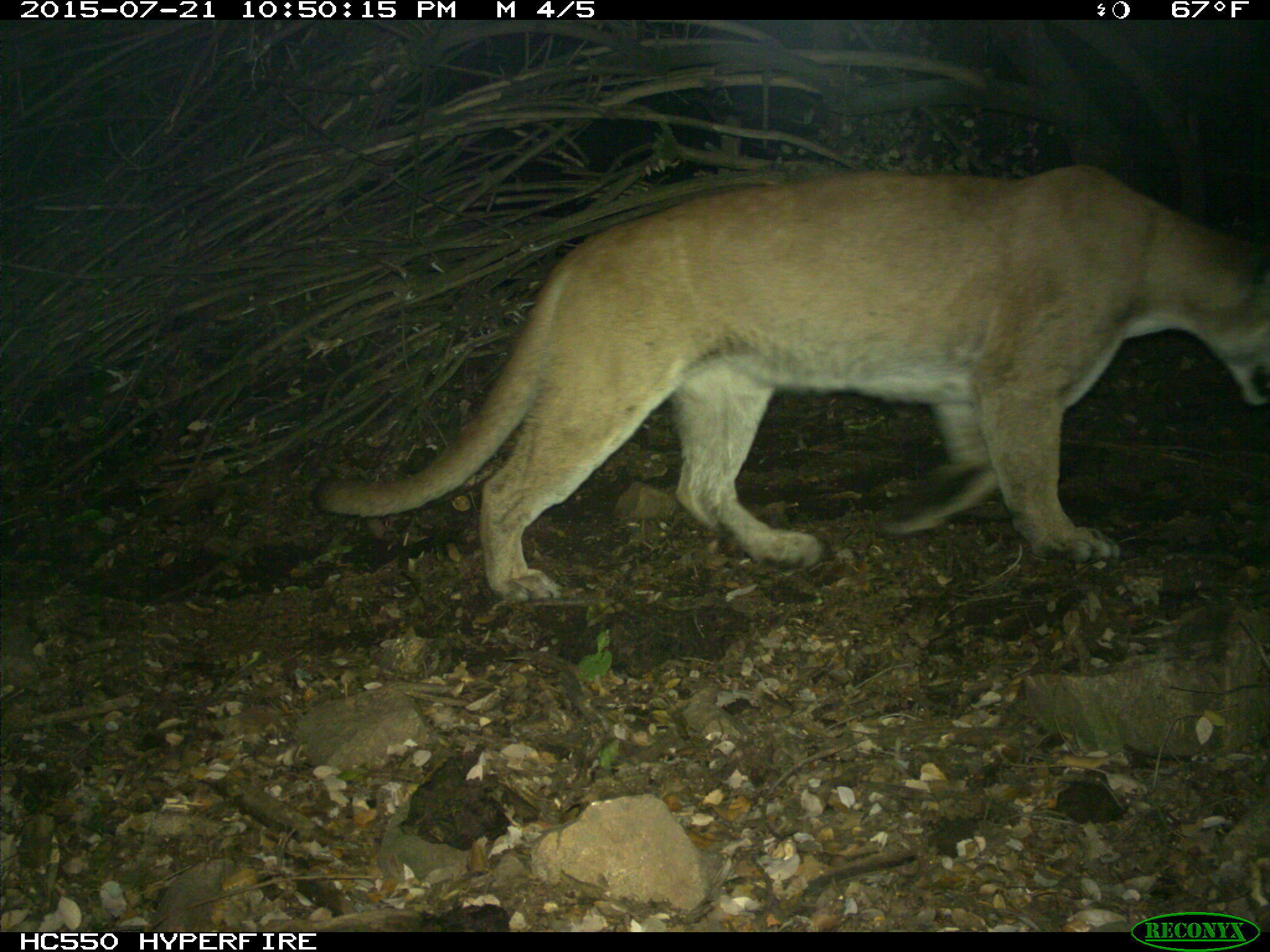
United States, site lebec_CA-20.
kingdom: Animalia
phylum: Chordata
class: Mammalia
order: Carnivora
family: Felidae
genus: Puma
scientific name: Puma concolor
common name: mountain lion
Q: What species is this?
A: Puma concolor (mountain lion).